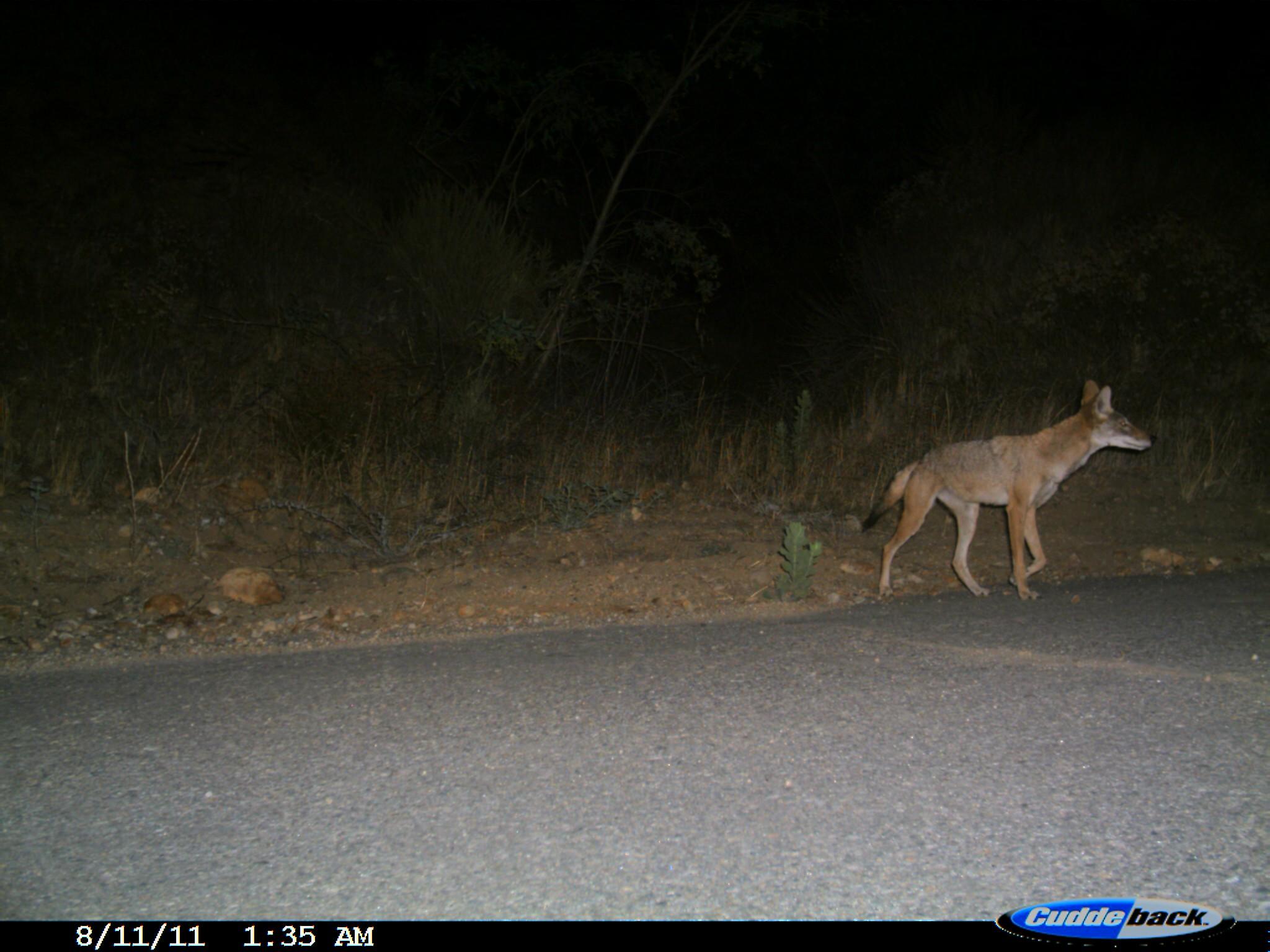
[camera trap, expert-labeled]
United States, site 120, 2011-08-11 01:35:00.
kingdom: Animalia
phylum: Chordata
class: Mammalia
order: Carnivora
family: Canidae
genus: Canis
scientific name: Canis latrans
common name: coyote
Coyote (Canis latrans).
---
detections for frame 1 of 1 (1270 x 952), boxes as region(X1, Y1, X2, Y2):
coyote: region(838, 371, 1159, 597)